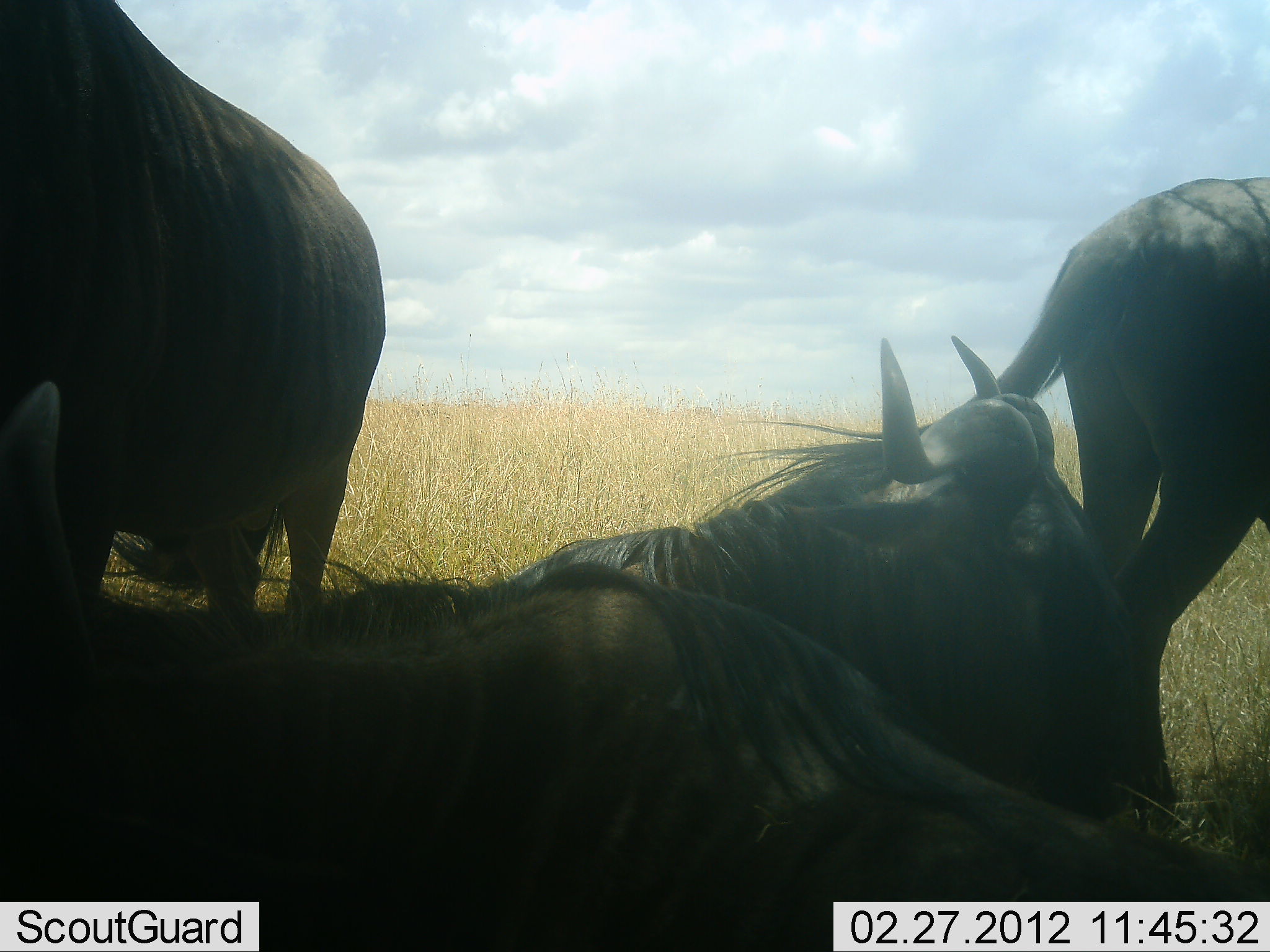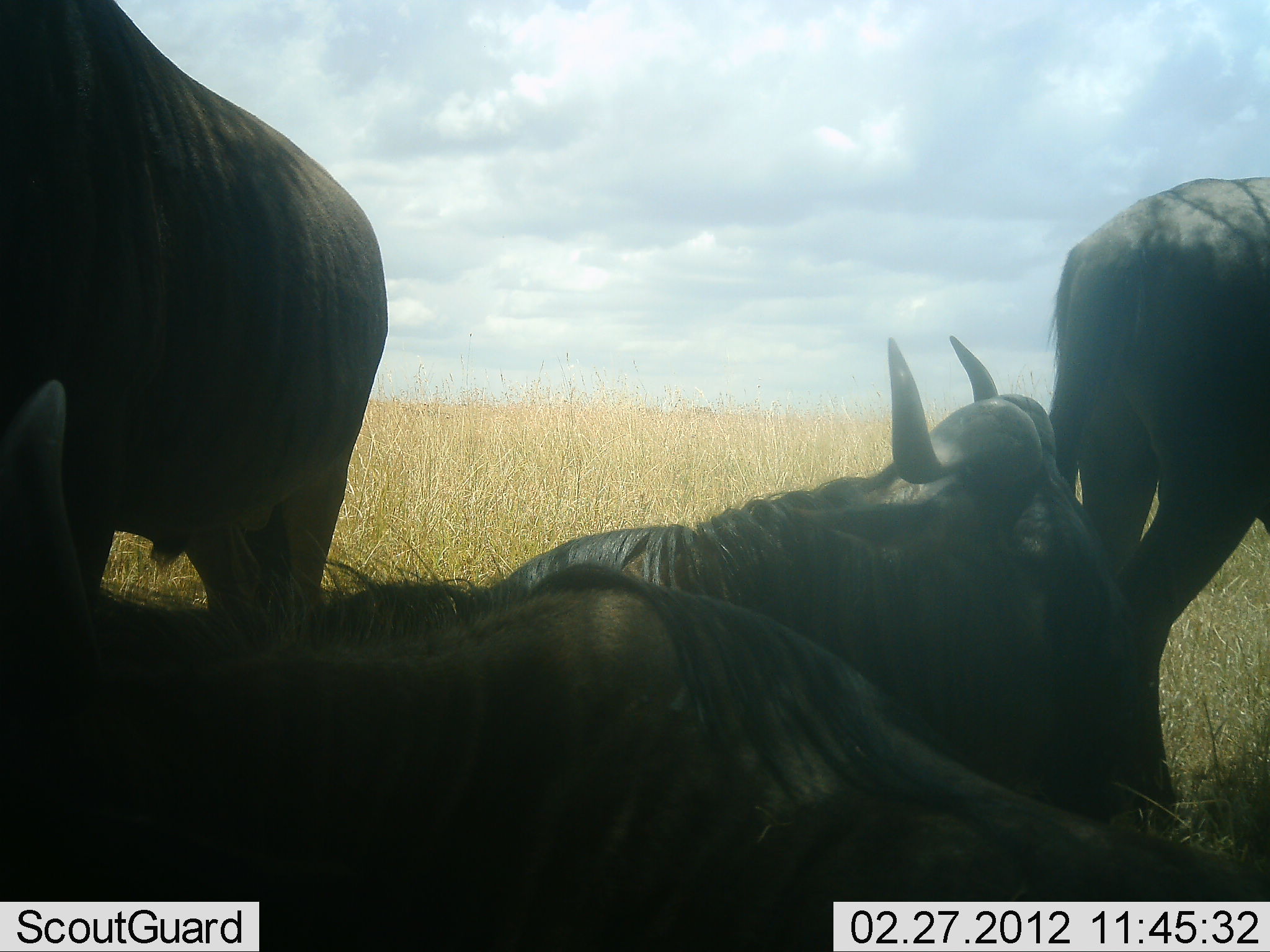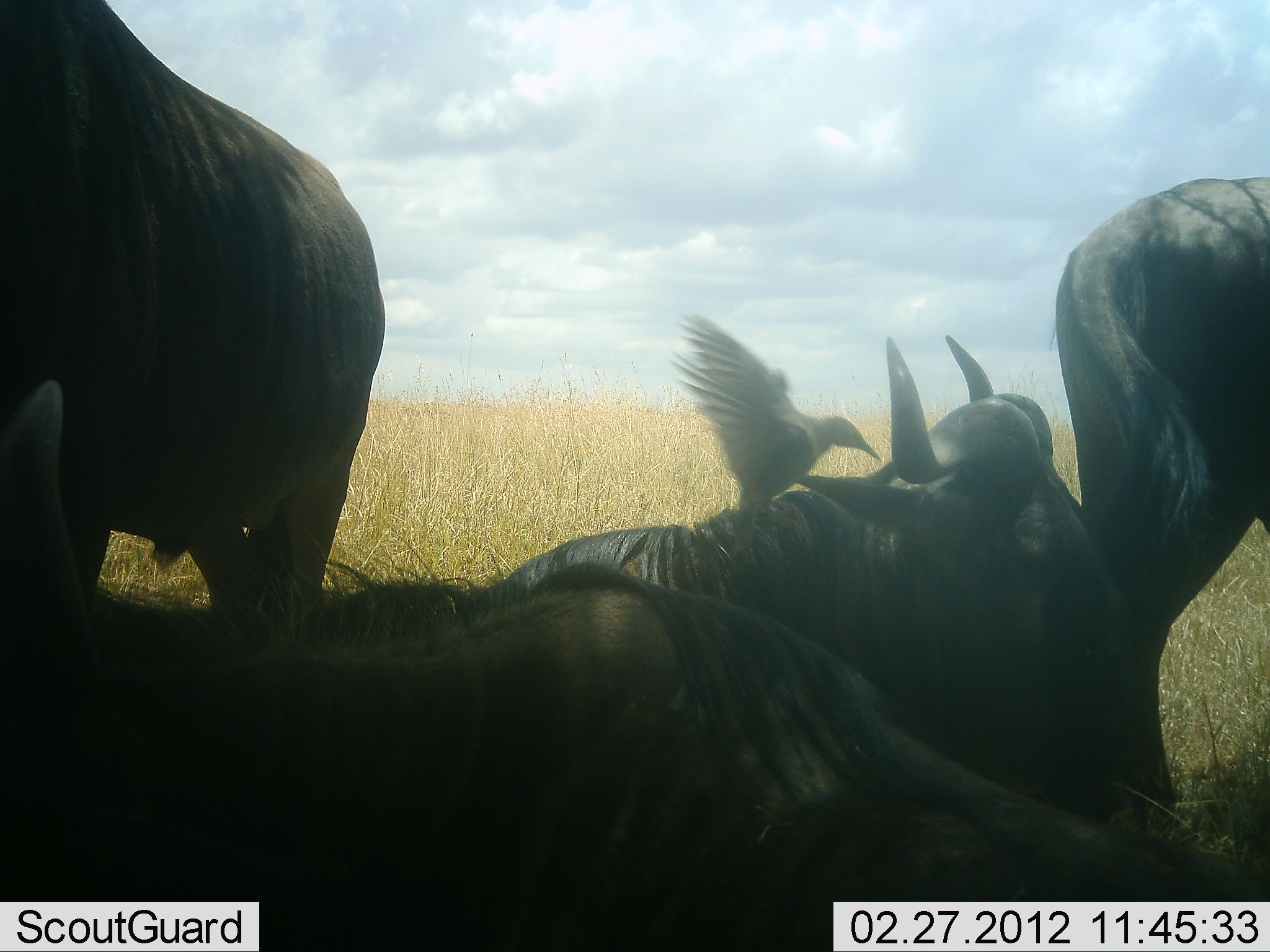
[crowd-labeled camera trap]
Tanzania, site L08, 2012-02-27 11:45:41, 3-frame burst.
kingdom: Animalia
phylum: Chordata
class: Mammalia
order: Artiodactyla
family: Bovidae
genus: Connochaetes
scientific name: Connochaetes taurinus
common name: blue wildebeest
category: wildebeest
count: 4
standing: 68%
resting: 100%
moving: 0%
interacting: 0%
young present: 0%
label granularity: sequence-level